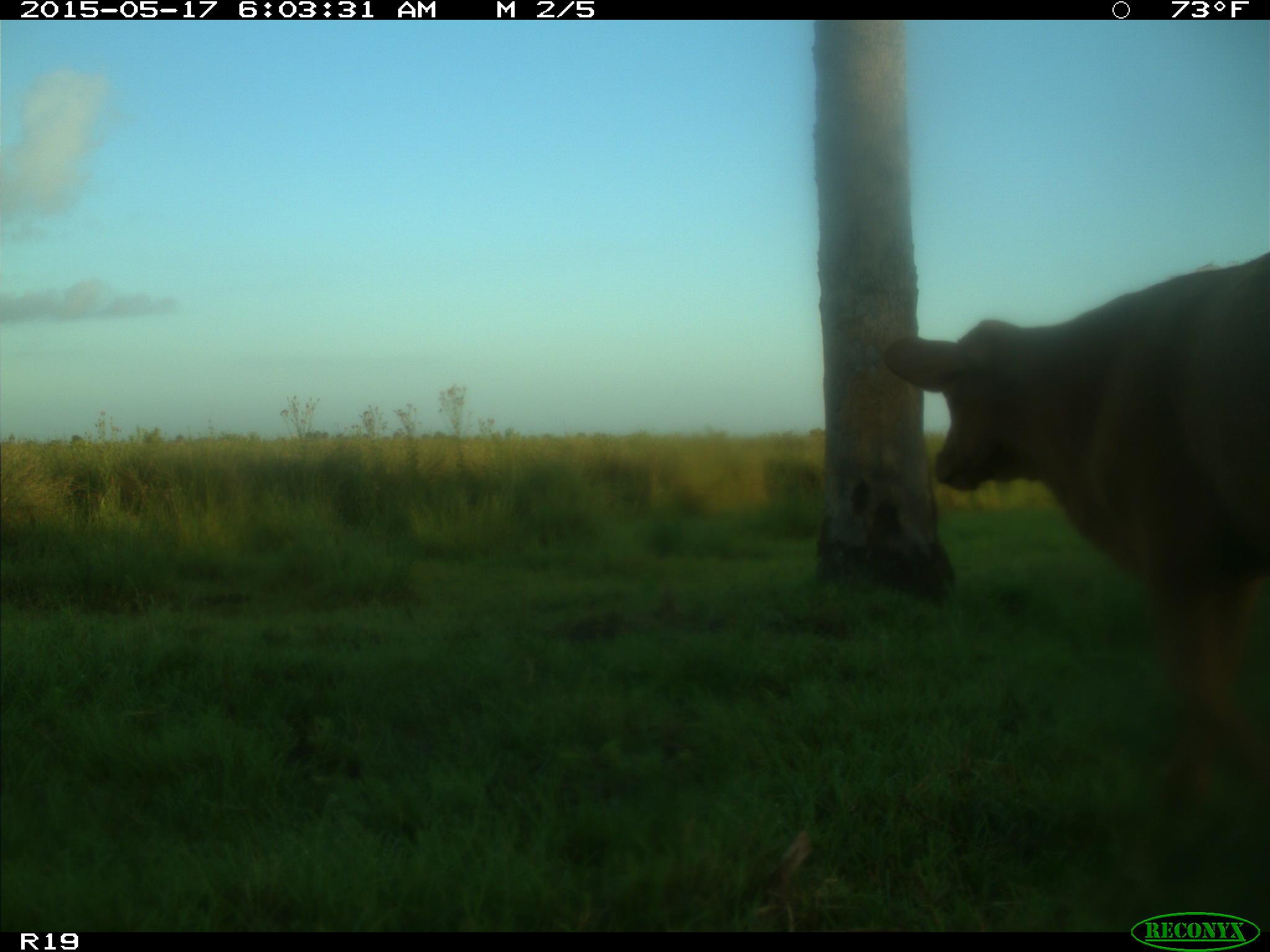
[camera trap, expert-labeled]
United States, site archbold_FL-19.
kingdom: Animalia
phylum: Chordata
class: Mammalia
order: Artiodactyla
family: Bovidae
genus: Bos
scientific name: Bos taurus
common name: domestic cow